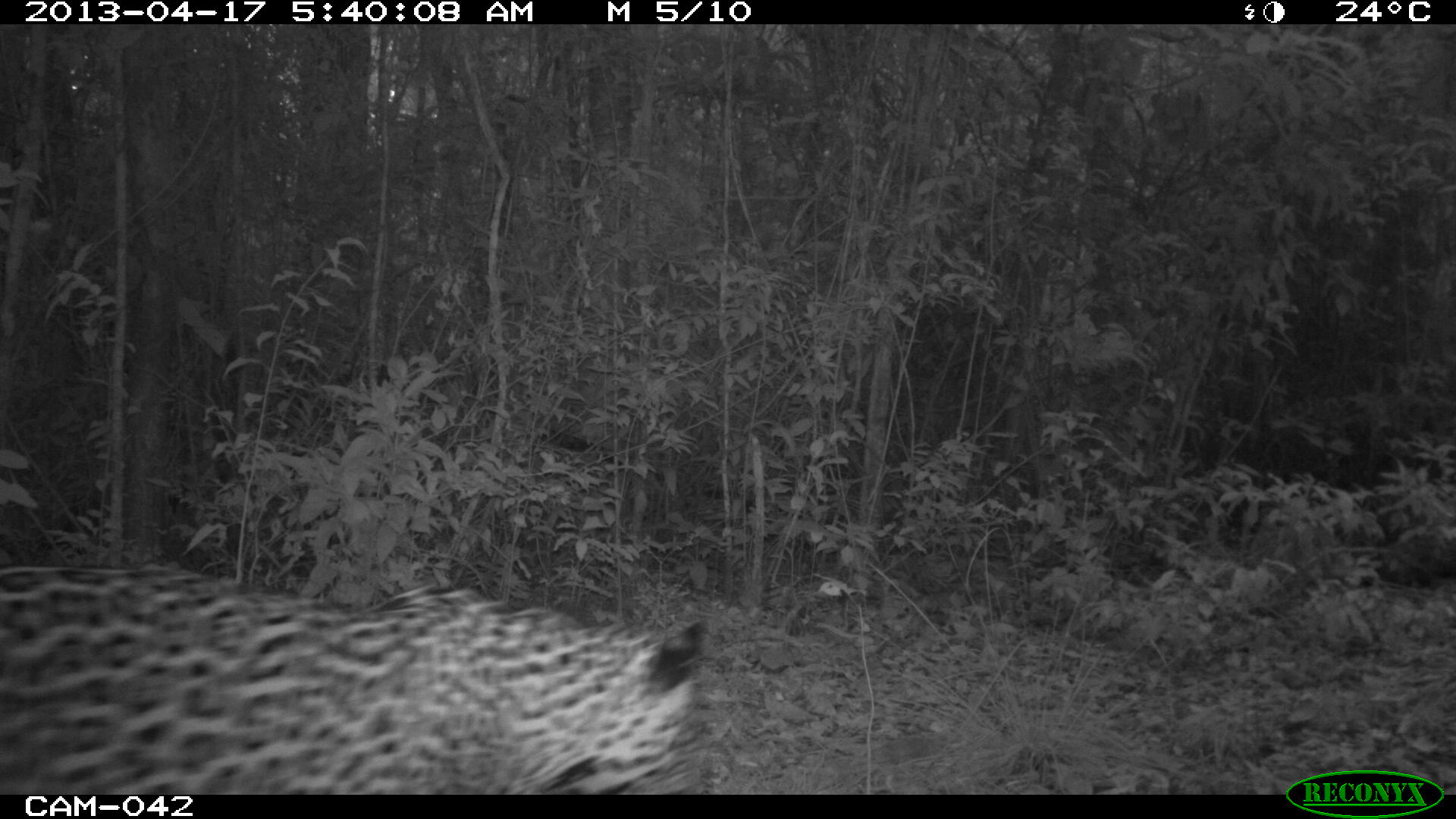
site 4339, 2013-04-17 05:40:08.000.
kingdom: Animalia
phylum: Chordata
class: Mammalia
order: Carnivora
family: Felidae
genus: Panthera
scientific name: Panthera onca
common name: jaguar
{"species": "Panthera onca (jaguar)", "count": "1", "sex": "male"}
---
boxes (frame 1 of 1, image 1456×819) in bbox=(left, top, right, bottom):
panthera onca: bbox=(0, 560, 714, 793)